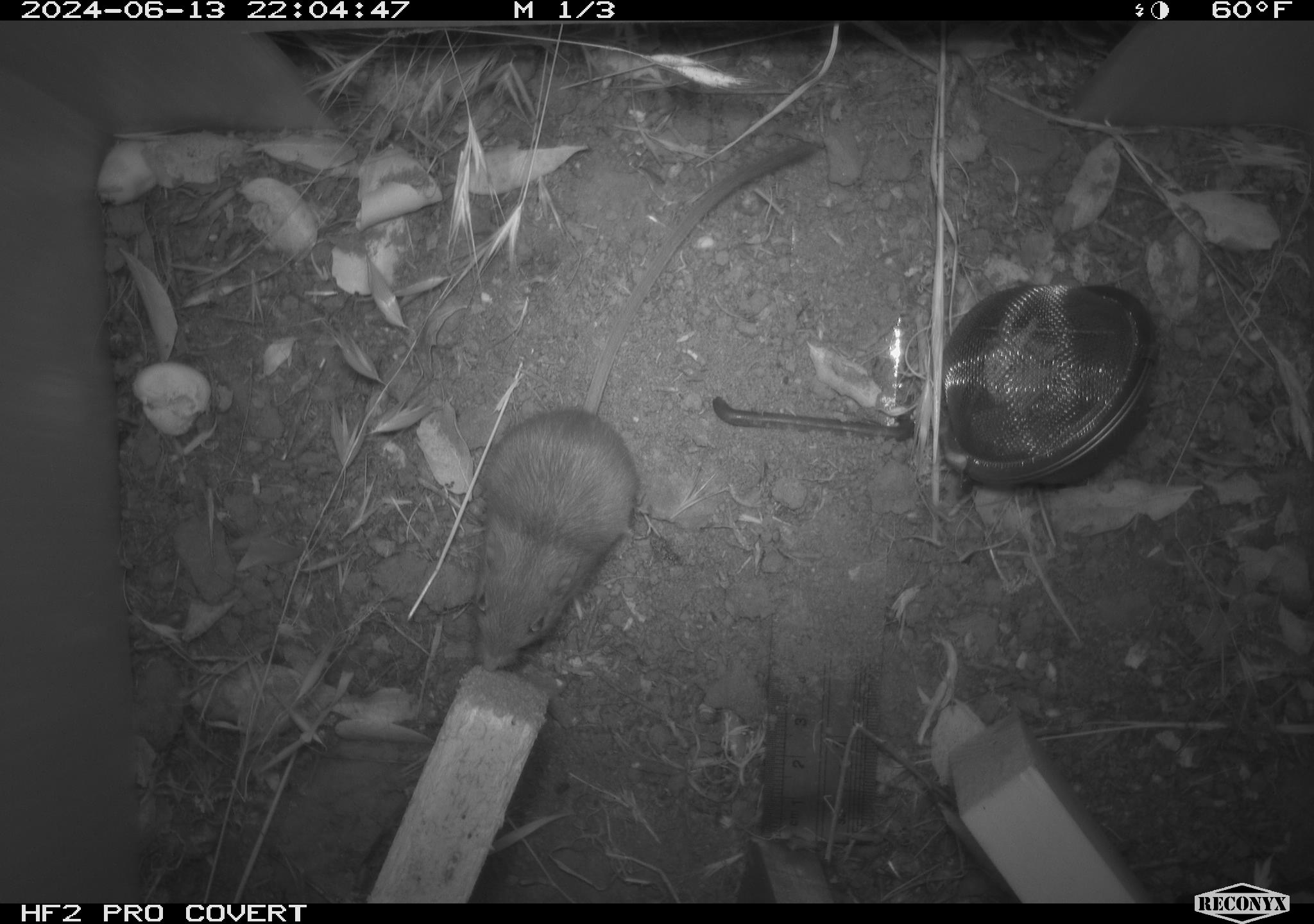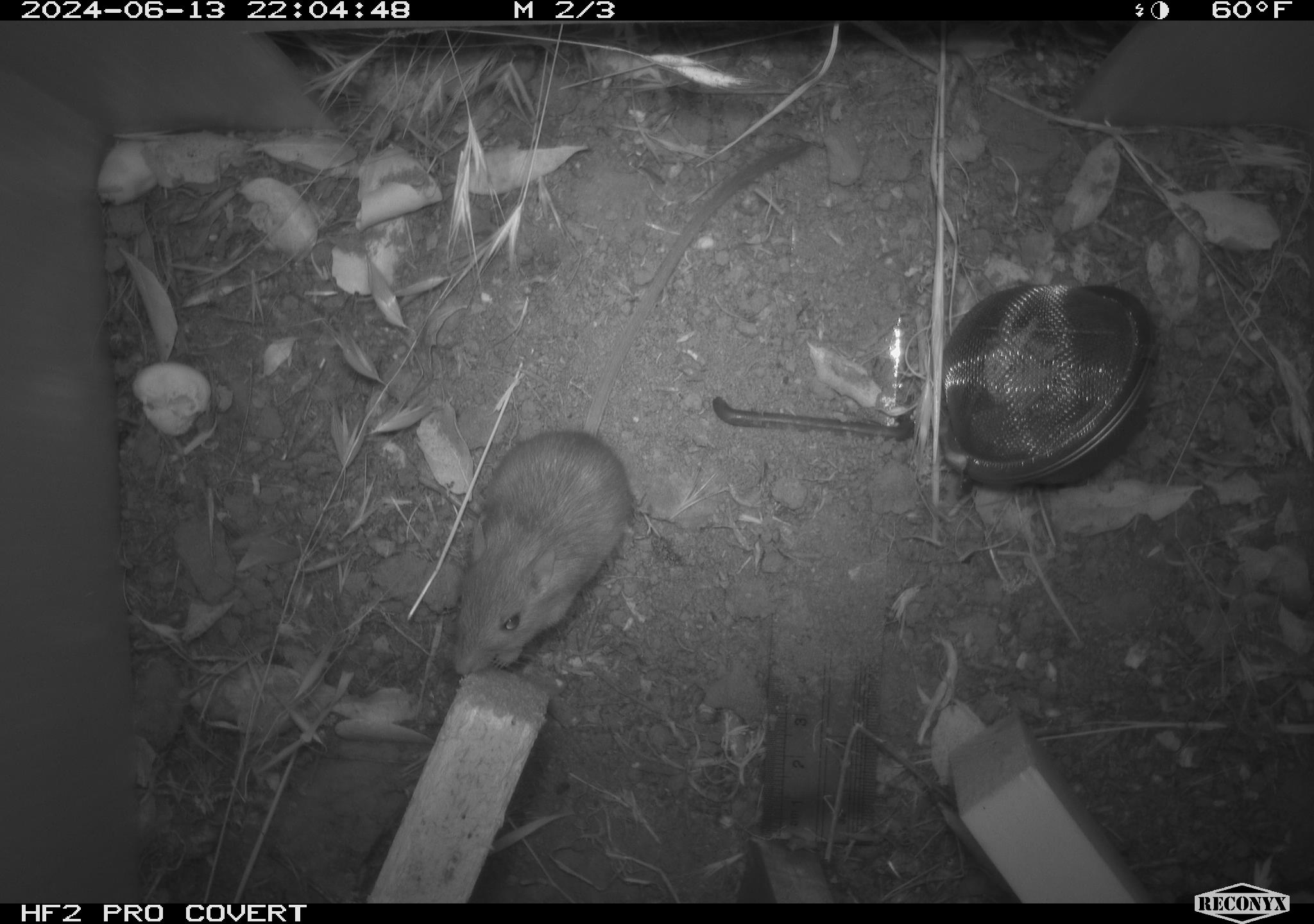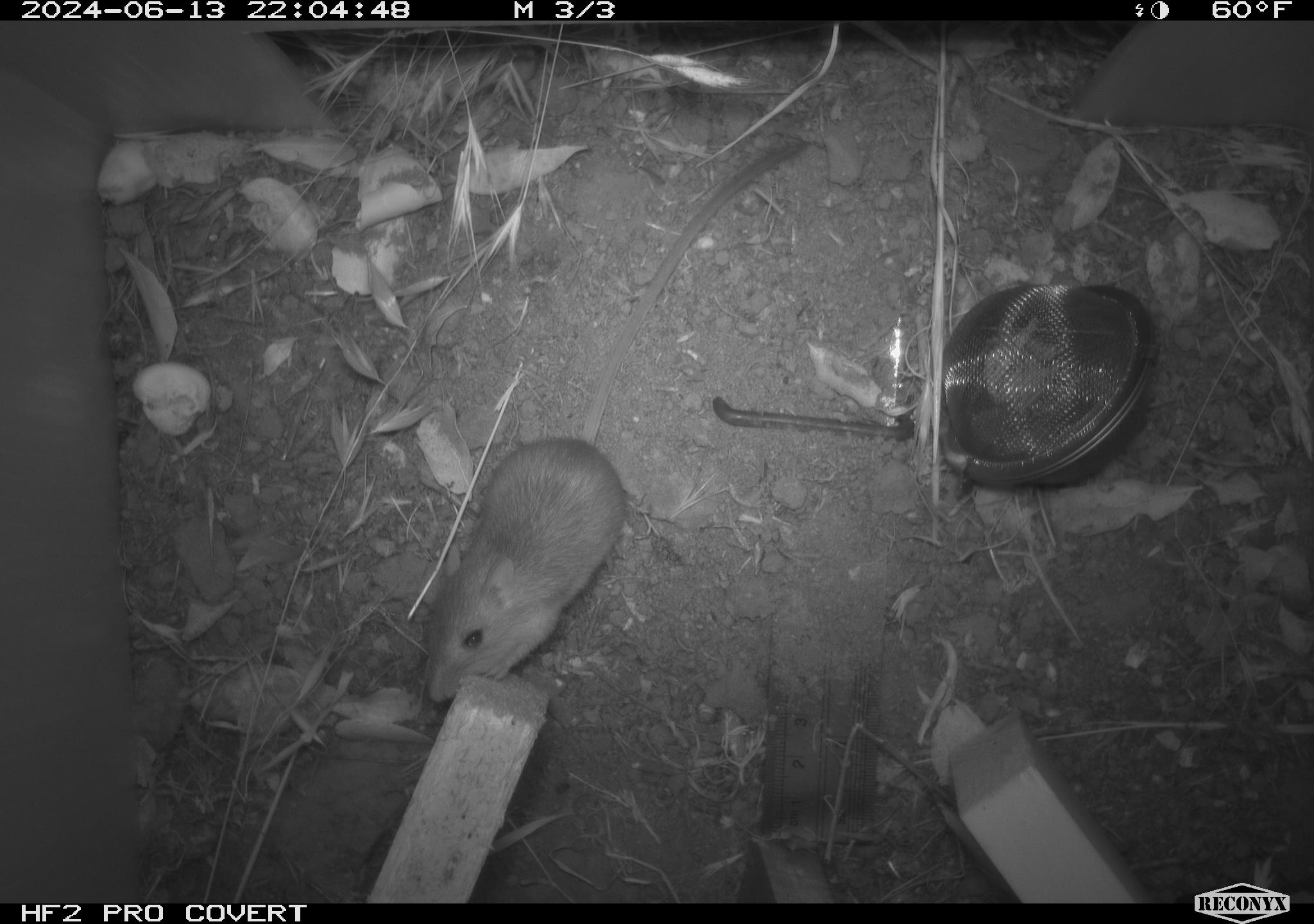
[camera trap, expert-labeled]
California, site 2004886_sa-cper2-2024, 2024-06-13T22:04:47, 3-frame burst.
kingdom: Animalia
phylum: Chordata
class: Mammalia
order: Rodentia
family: Heteromyidae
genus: Dipodomys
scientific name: Dipodomys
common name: kangaroo rats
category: dipodomys species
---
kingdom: Animalia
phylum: Chordata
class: Mammalia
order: Rodentia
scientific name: Rodentia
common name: rodent